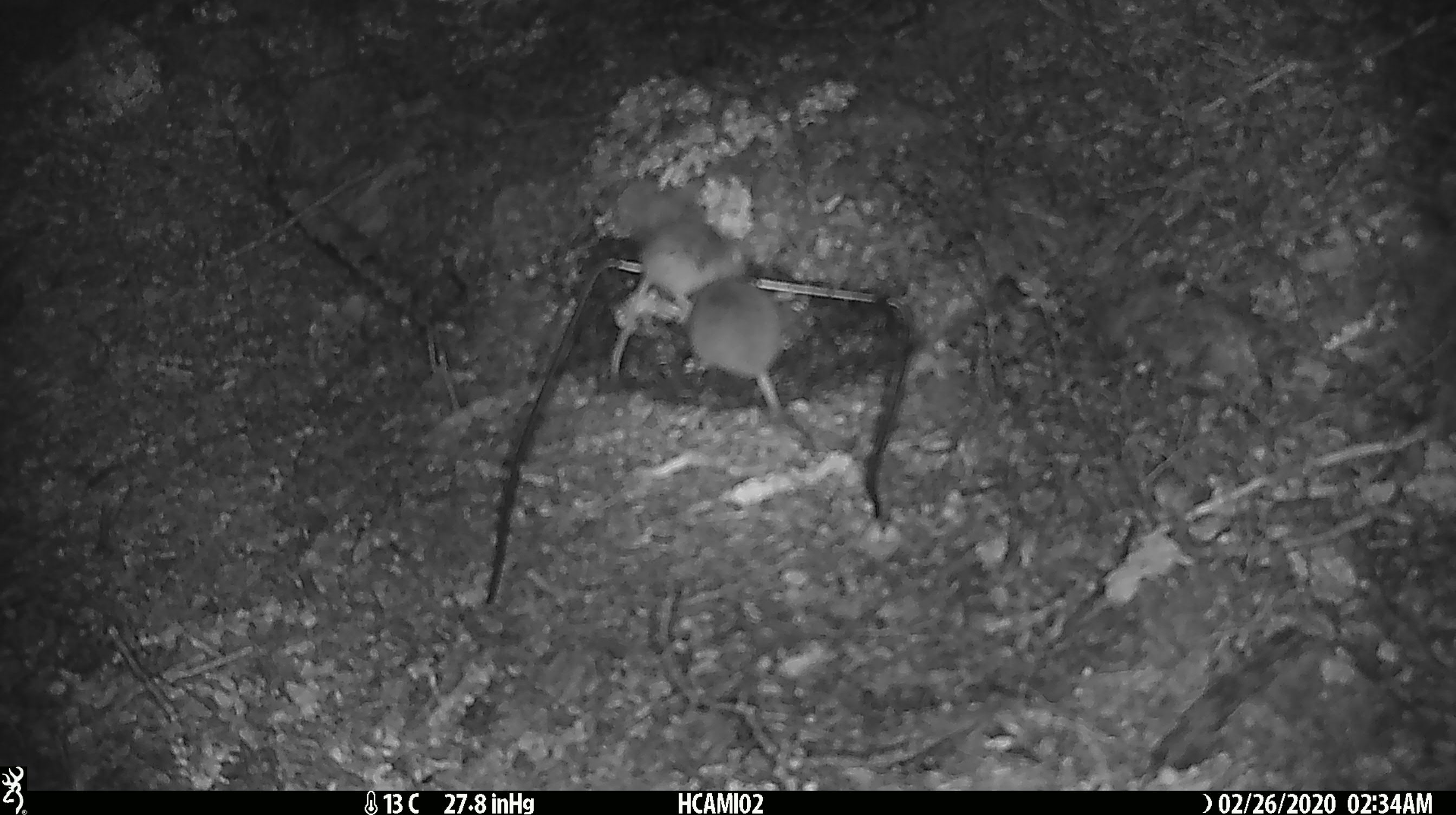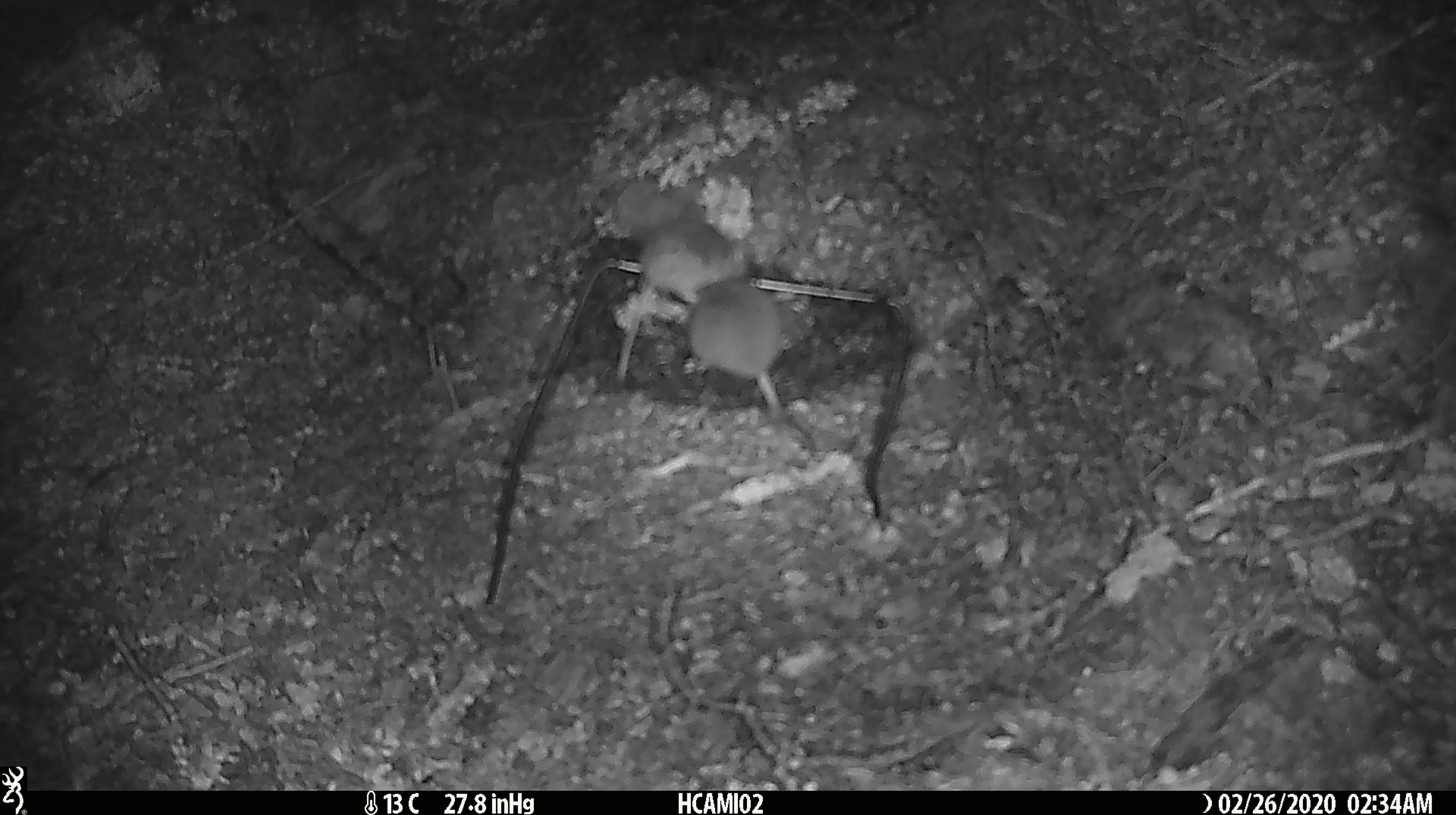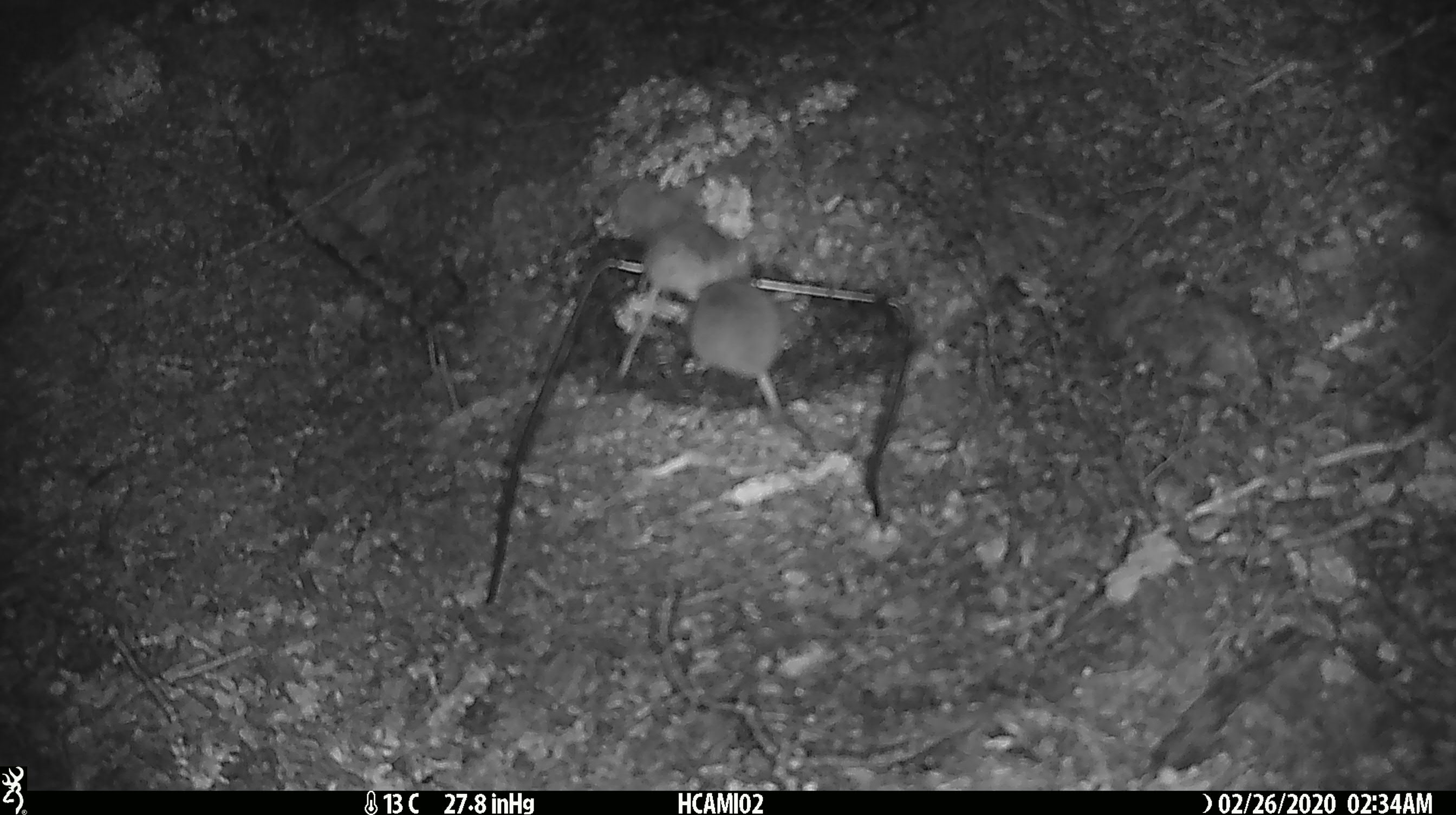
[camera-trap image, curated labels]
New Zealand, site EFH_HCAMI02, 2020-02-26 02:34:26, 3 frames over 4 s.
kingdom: Animalia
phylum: Chordata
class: Mammalia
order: Rodentia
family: Muridae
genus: Mus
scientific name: Mus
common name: mouse